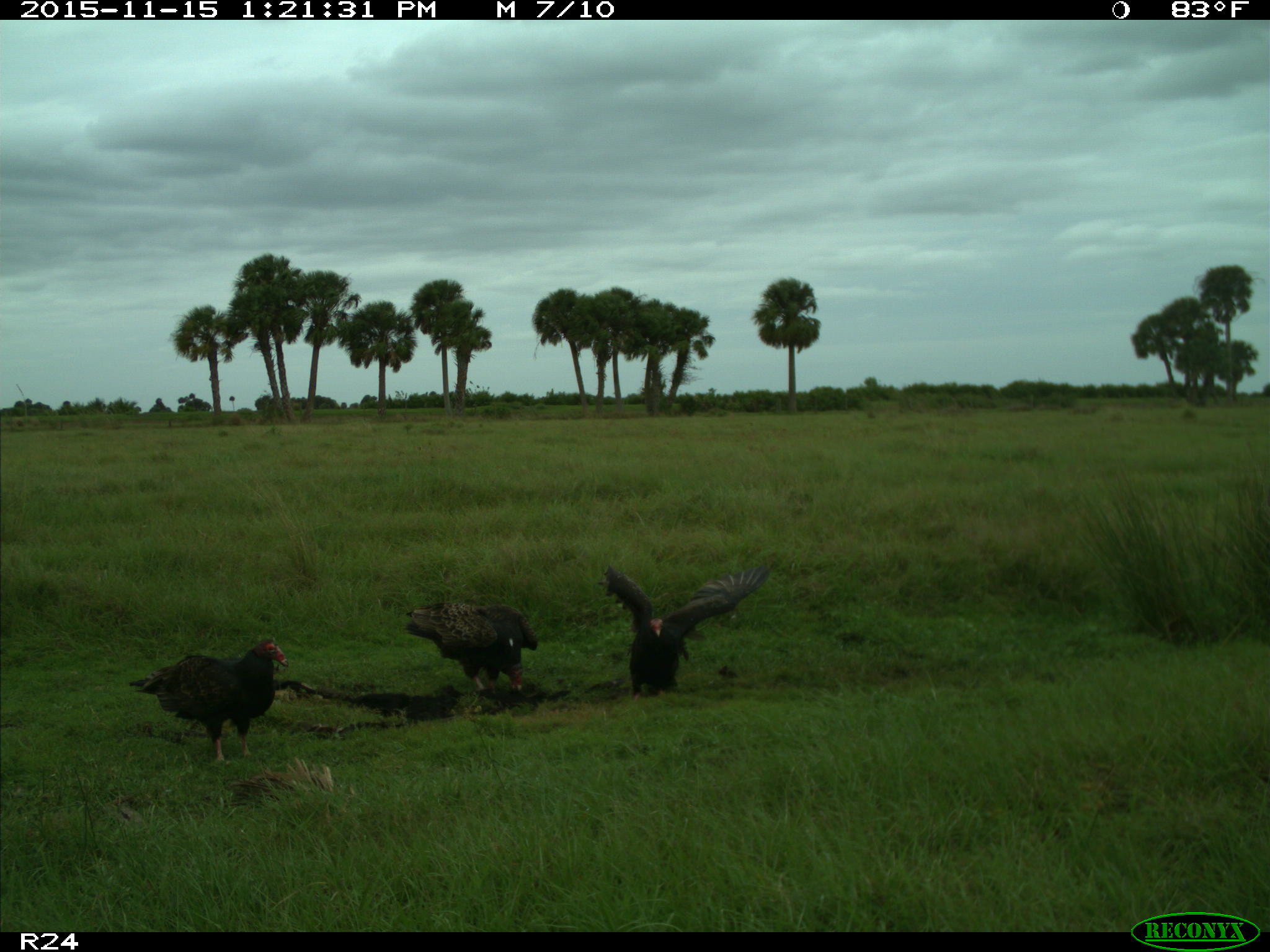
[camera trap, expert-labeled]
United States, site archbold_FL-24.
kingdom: Animalia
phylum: Chordata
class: Aves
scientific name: Aves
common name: birds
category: unidentified bird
Unidentified bird (birds) (Aves).